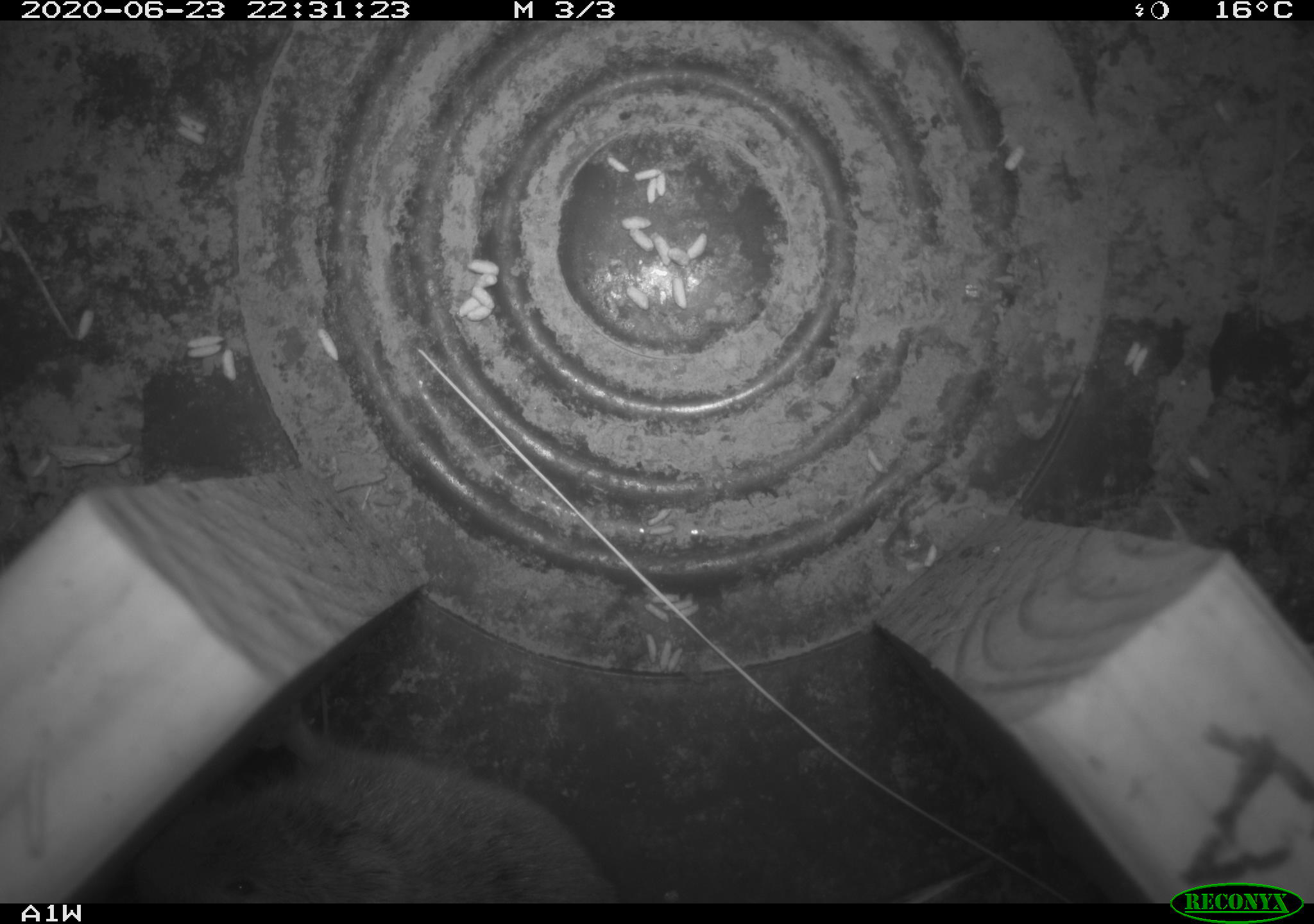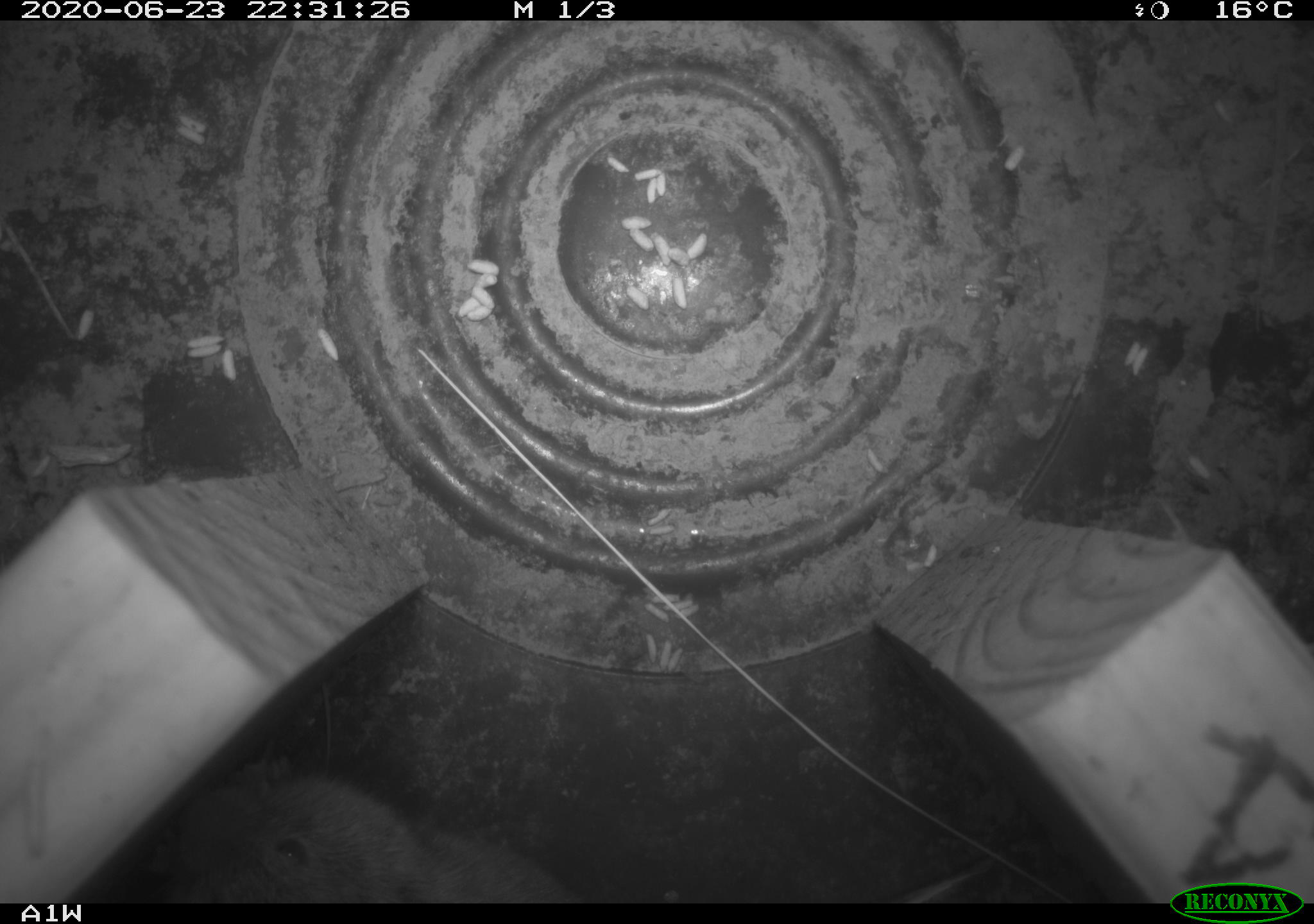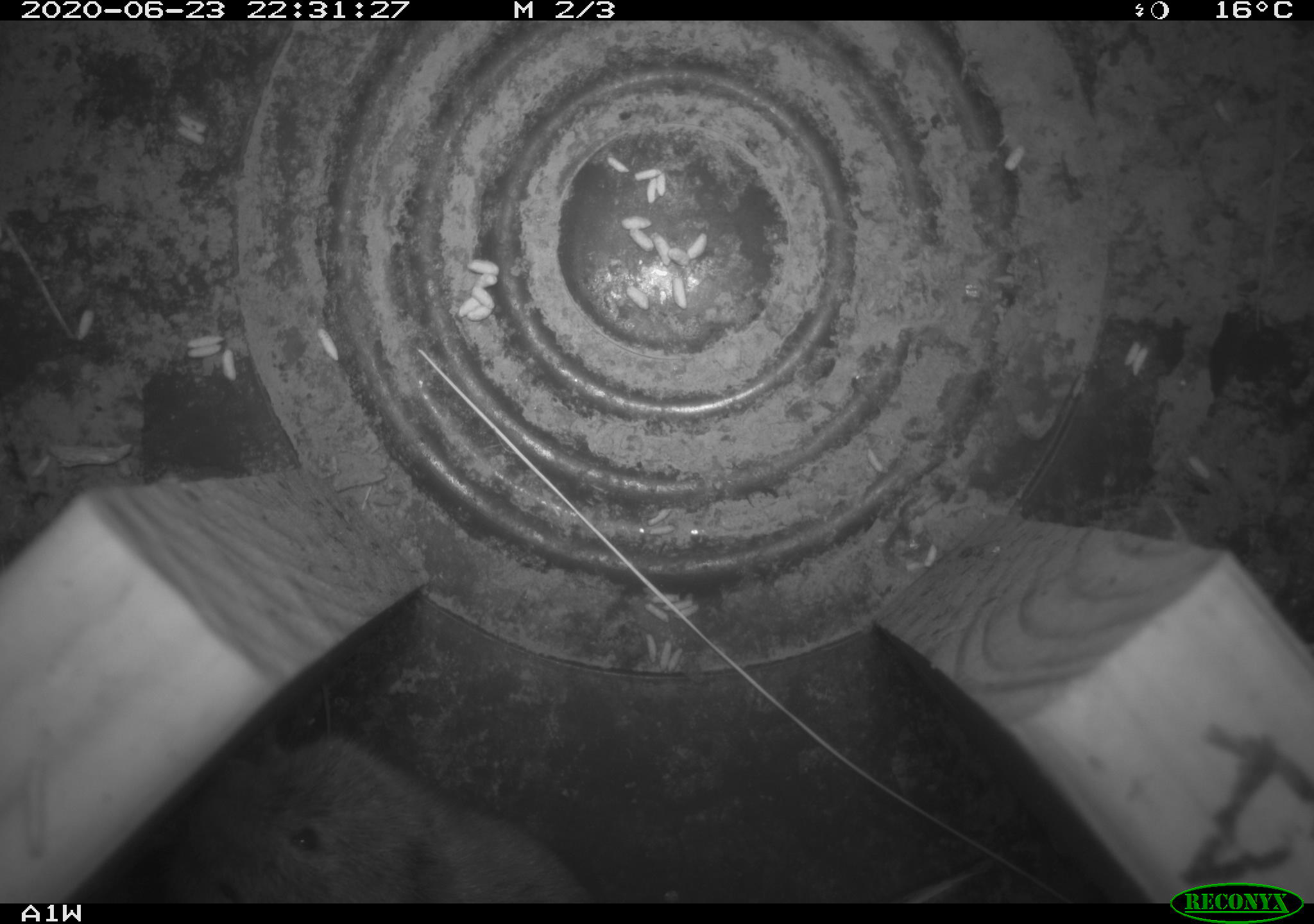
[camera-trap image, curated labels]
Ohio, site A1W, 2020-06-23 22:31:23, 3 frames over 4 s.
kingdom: Animalia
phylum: Chordata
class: Mammalia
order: Rodentia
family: Cricetidae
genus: Microtus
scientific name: Microtus pennsylvanicus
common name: meadow vole